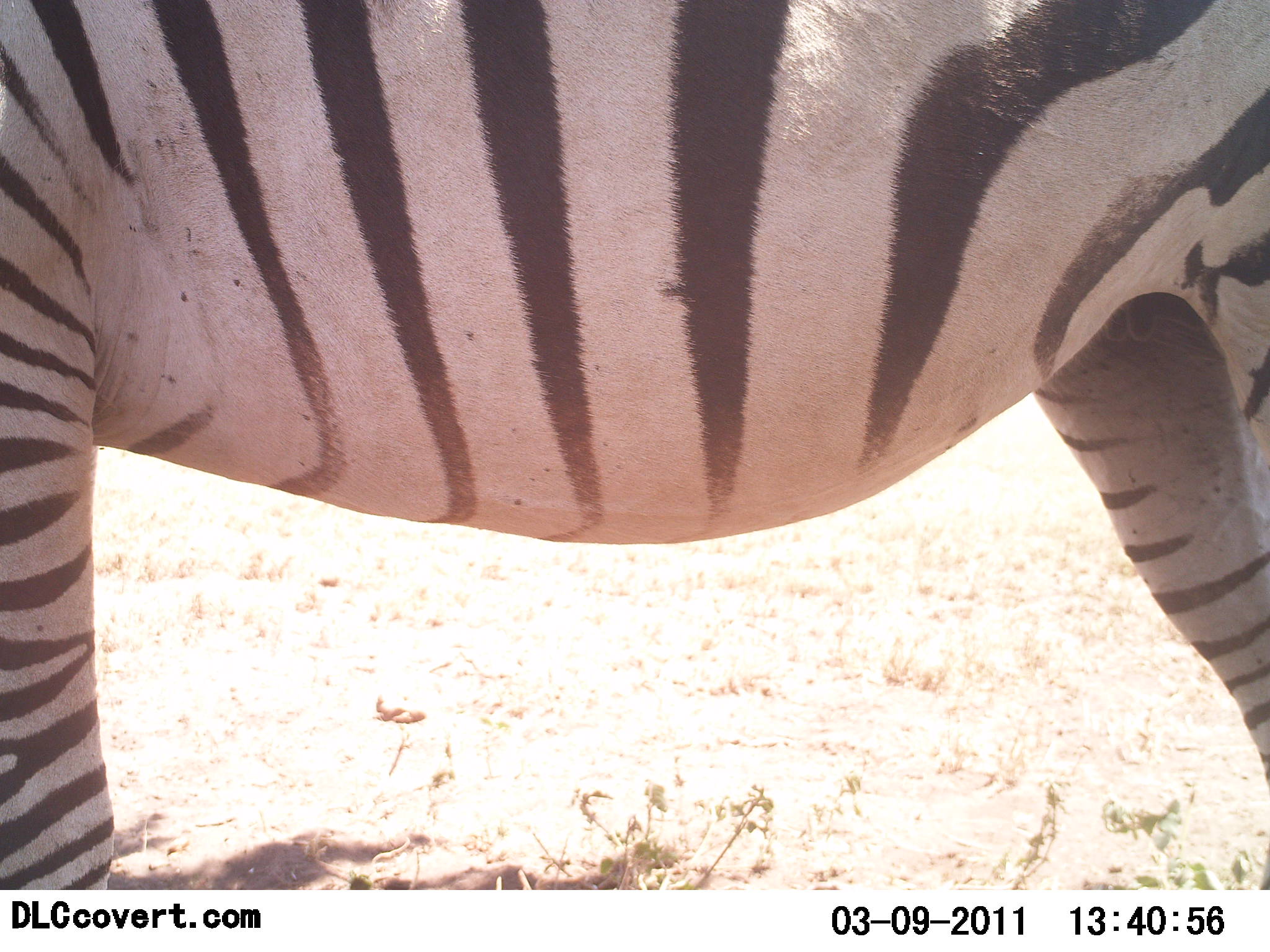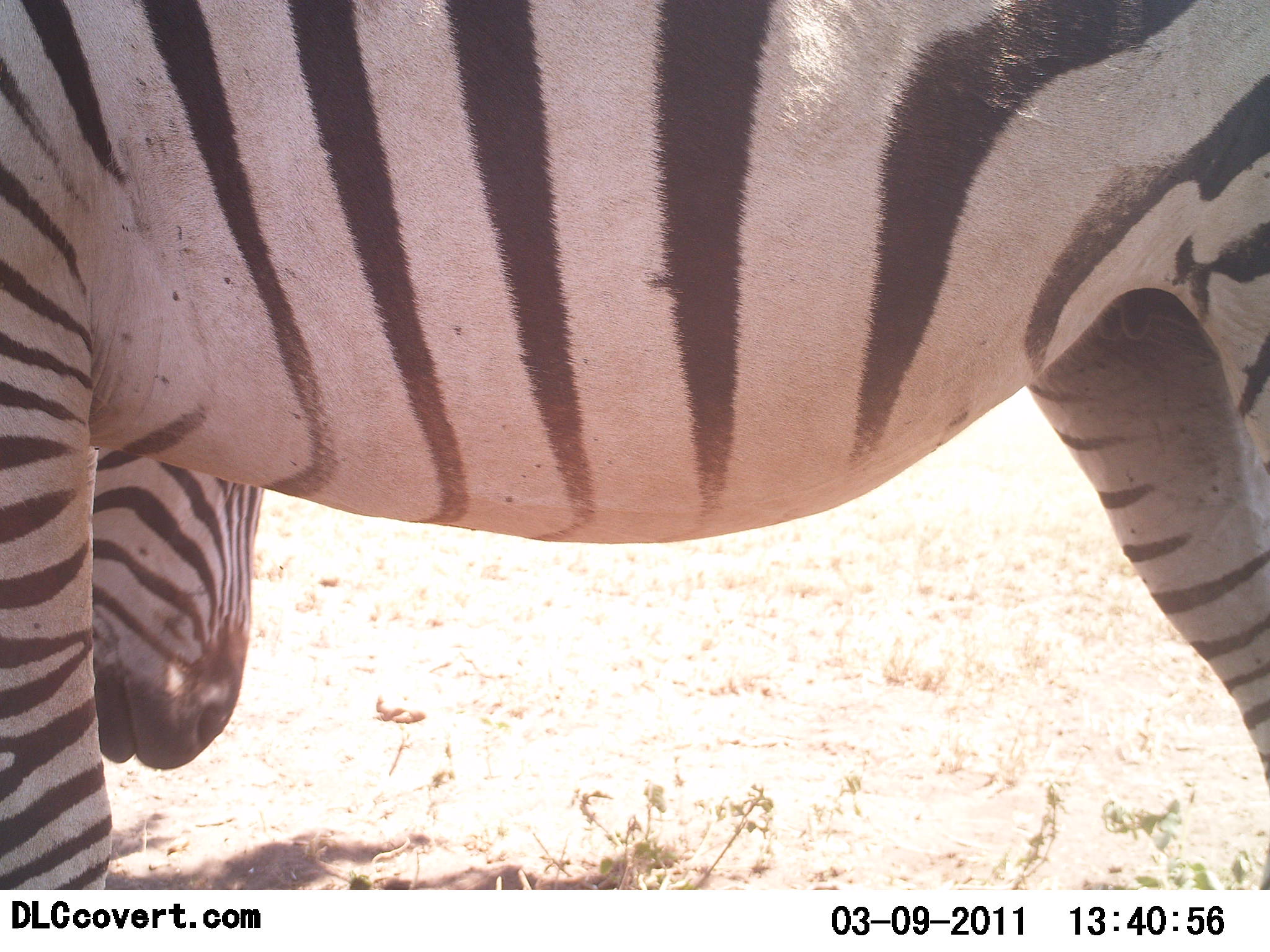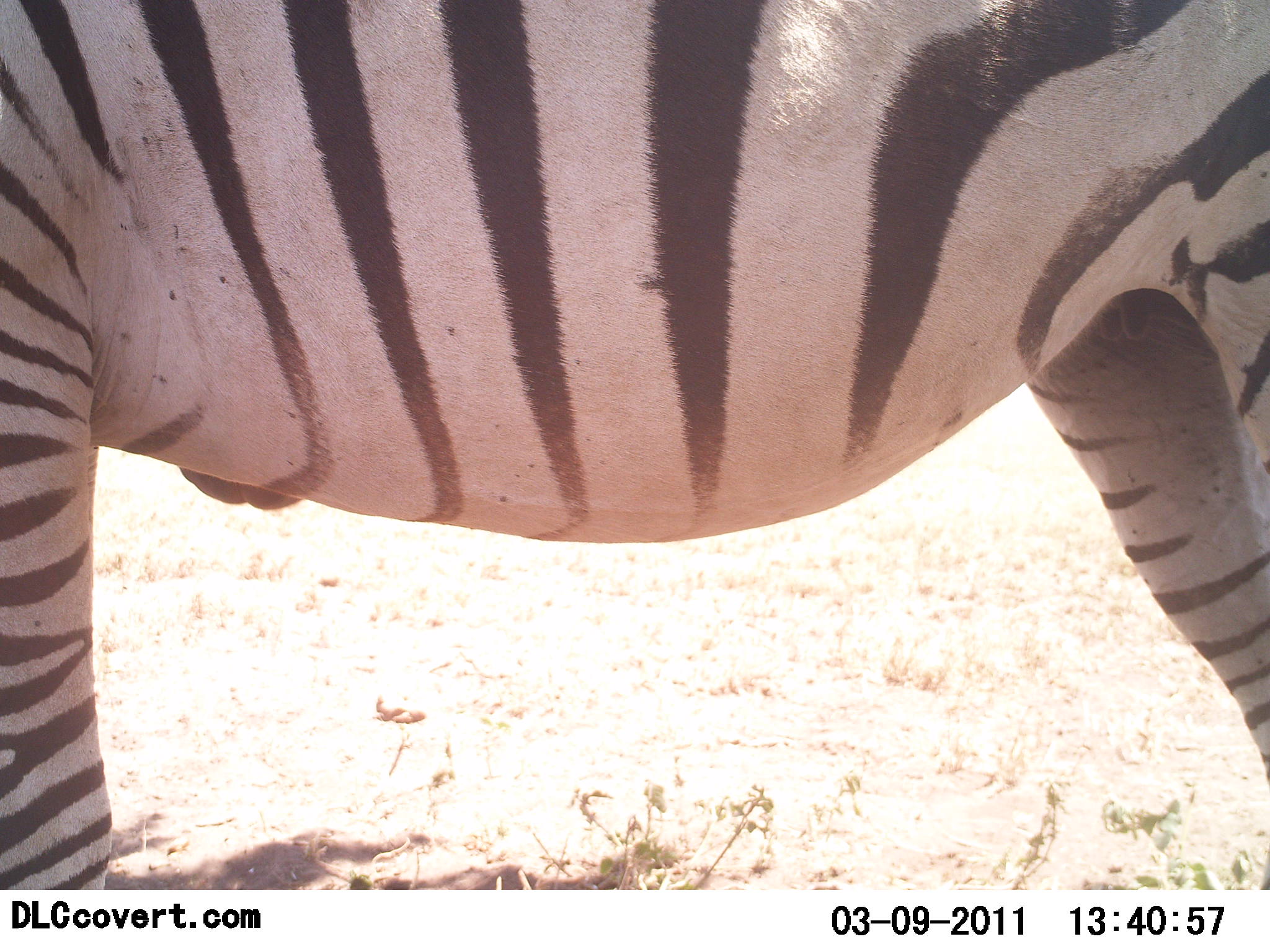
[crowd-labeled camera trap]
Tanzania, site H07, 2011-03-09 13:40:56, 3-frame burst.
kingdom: Animalia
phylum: Chordata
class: Mammalia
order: Perissodactyla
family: Equidae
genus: Equus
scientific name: Equus quagga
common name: plains zebra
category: zebra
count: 1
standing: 93%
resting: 0%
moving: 7%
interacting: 0%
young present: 0%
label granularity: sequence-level